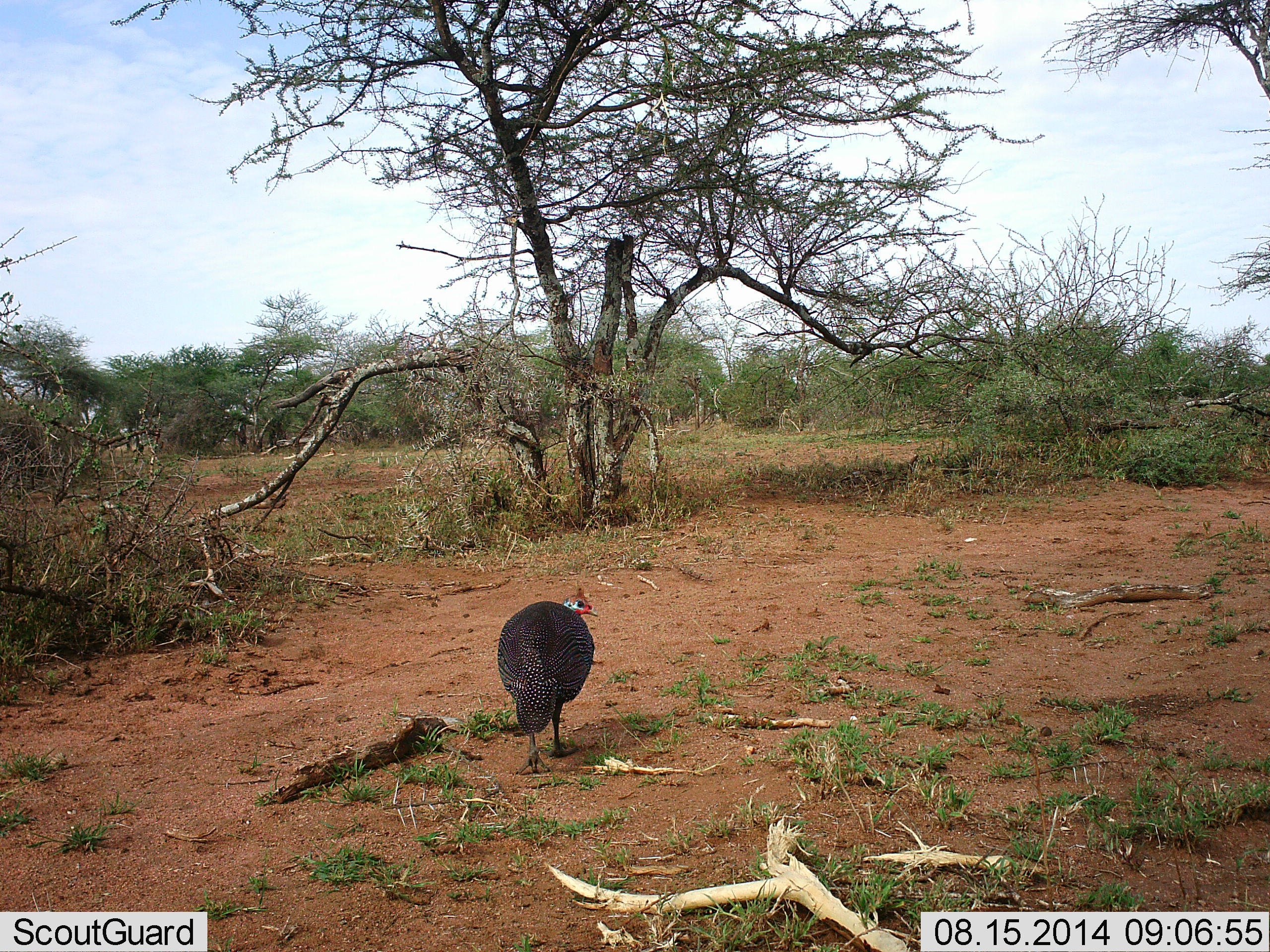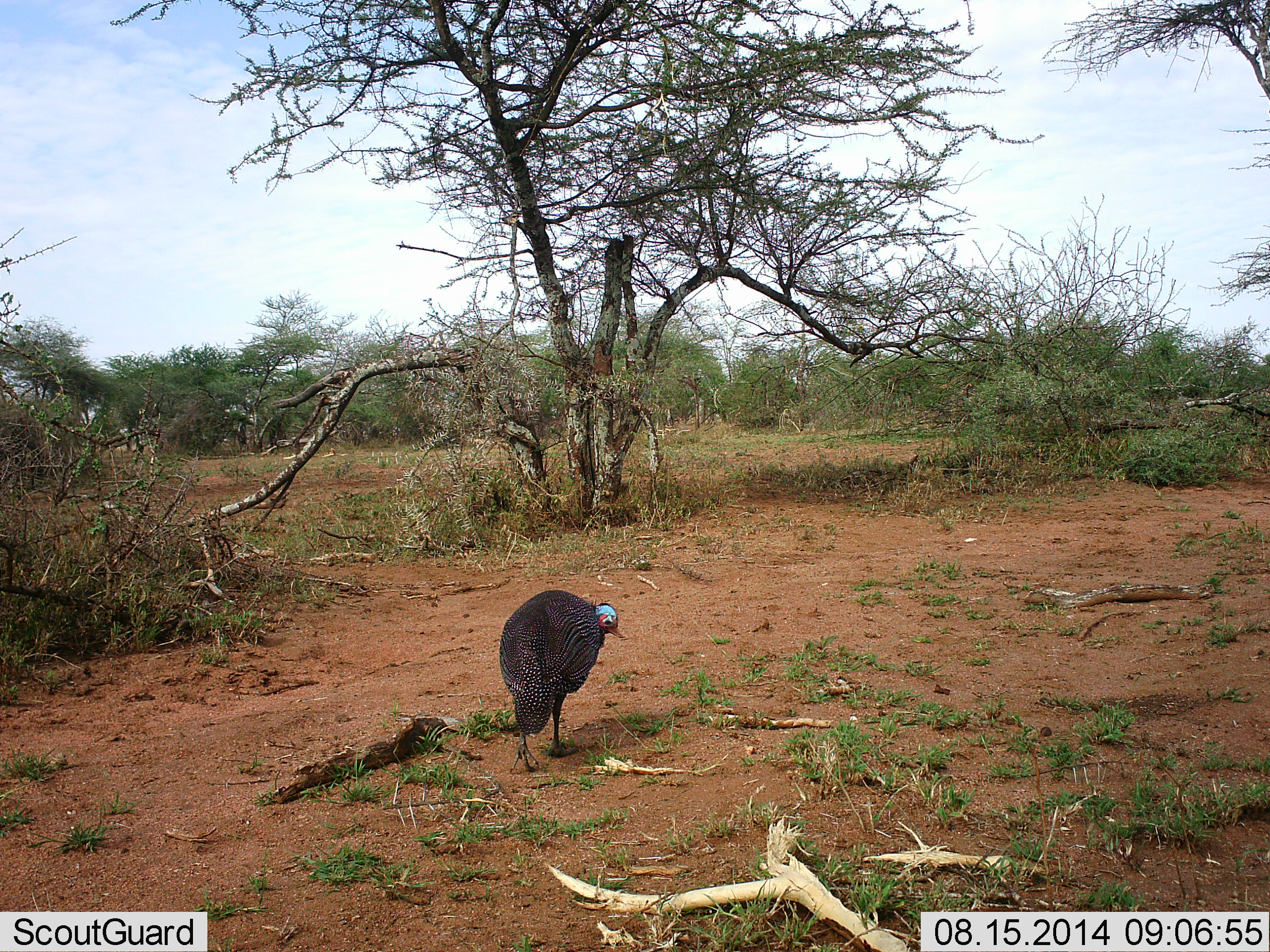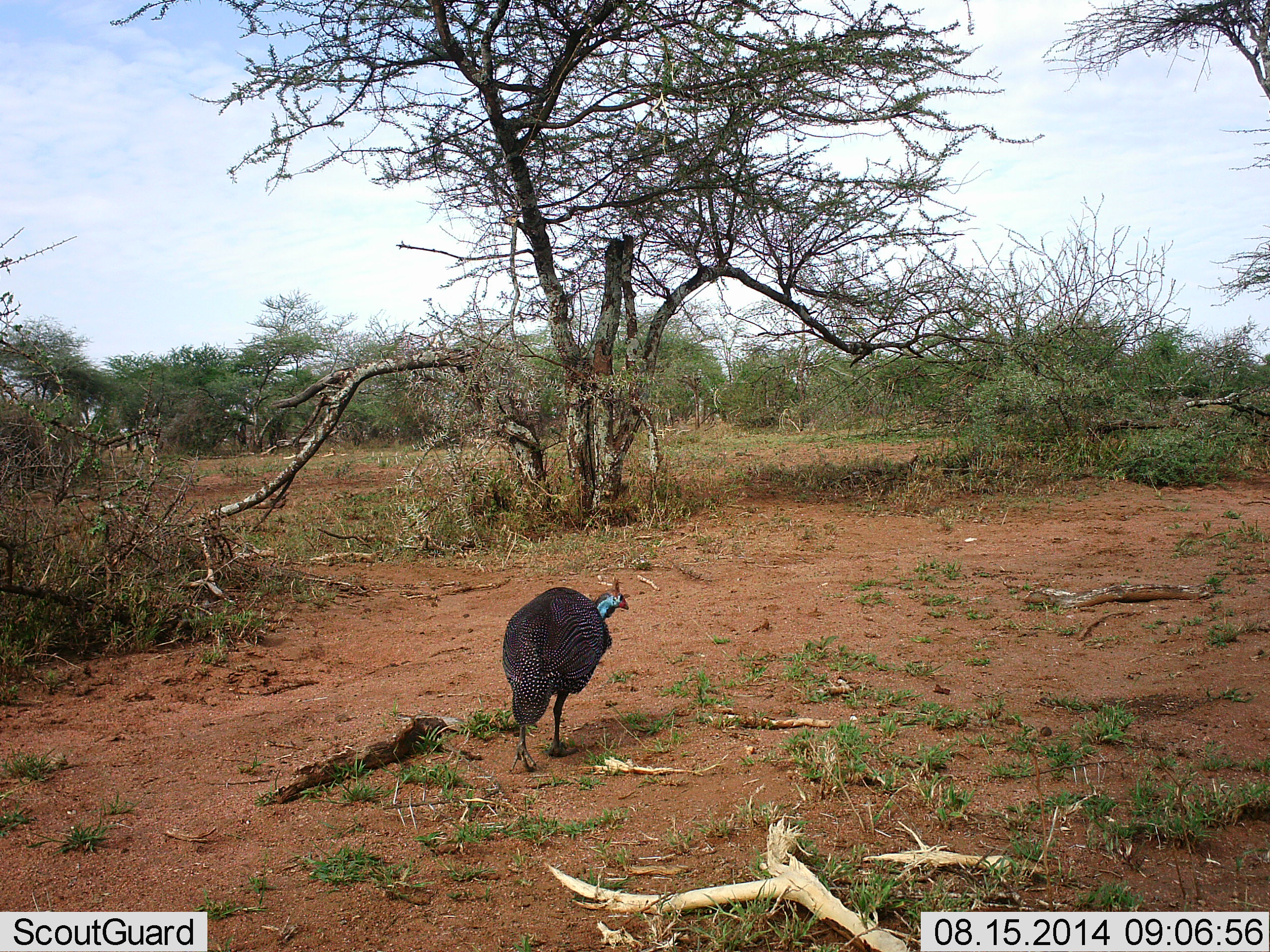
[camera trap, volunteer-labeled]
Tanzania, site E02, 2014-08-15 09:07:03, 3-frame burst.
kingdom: Animalia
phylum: Chordata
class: Aves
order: Galliformes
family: Numididae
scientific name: Numididae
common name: guinea fowl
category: guineafowl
Guineafowl (guinea fowl) (Numididae), count 1. Behavior (volunteer vote fractions): standing 40%, resting 10%, moving 30%, interacting 0%. Young present (vote fraction): 0%. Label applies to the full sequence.